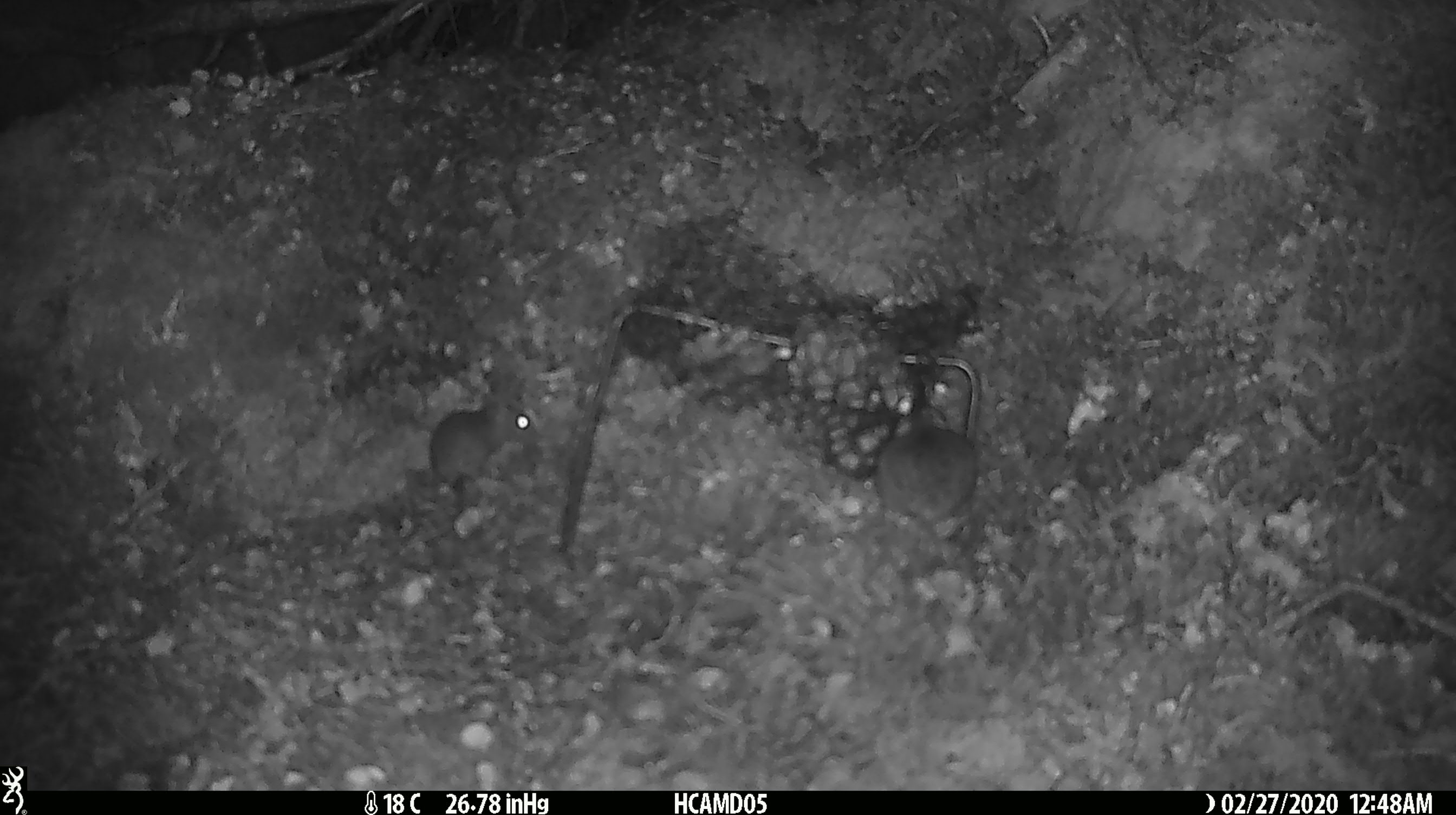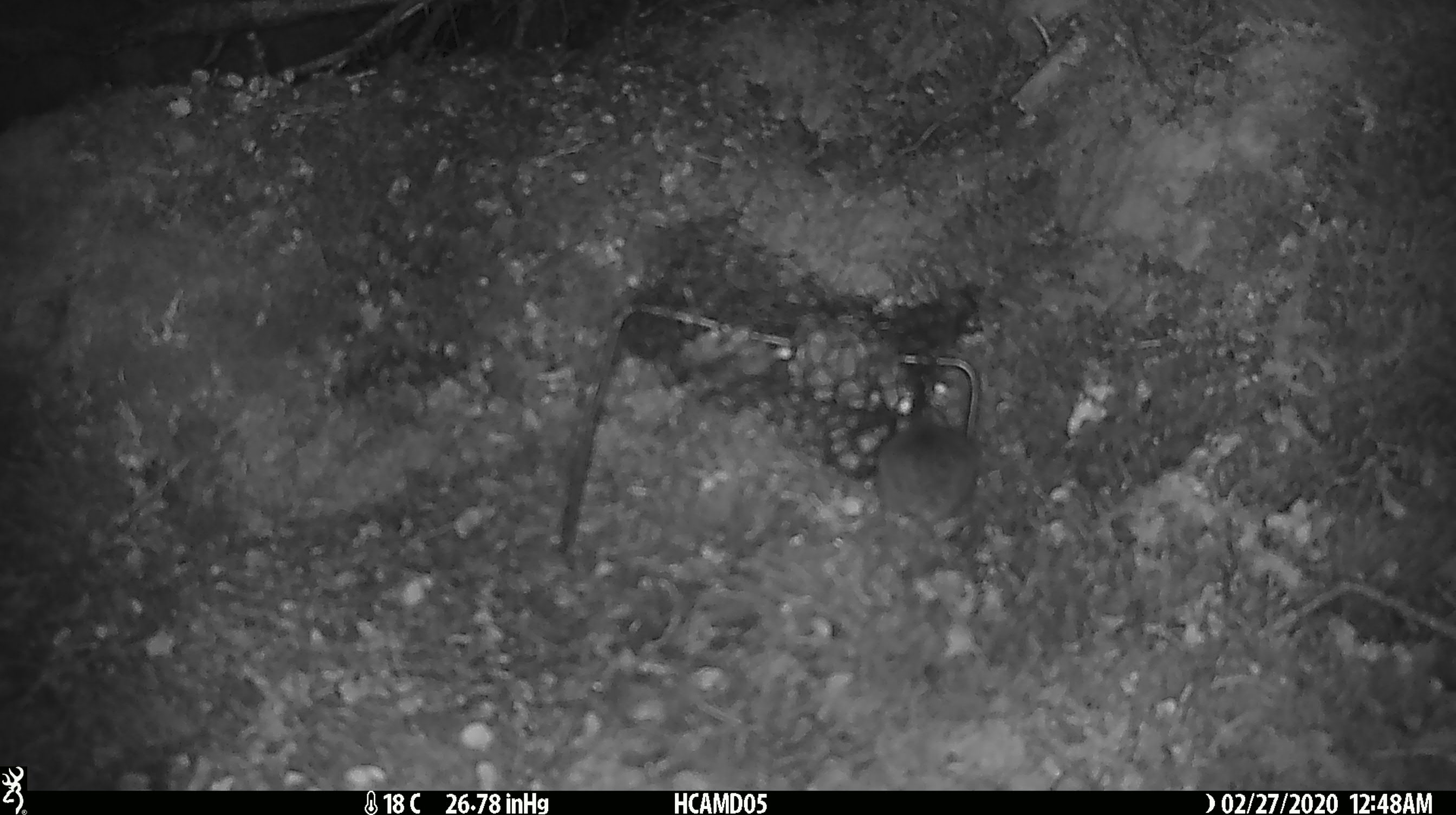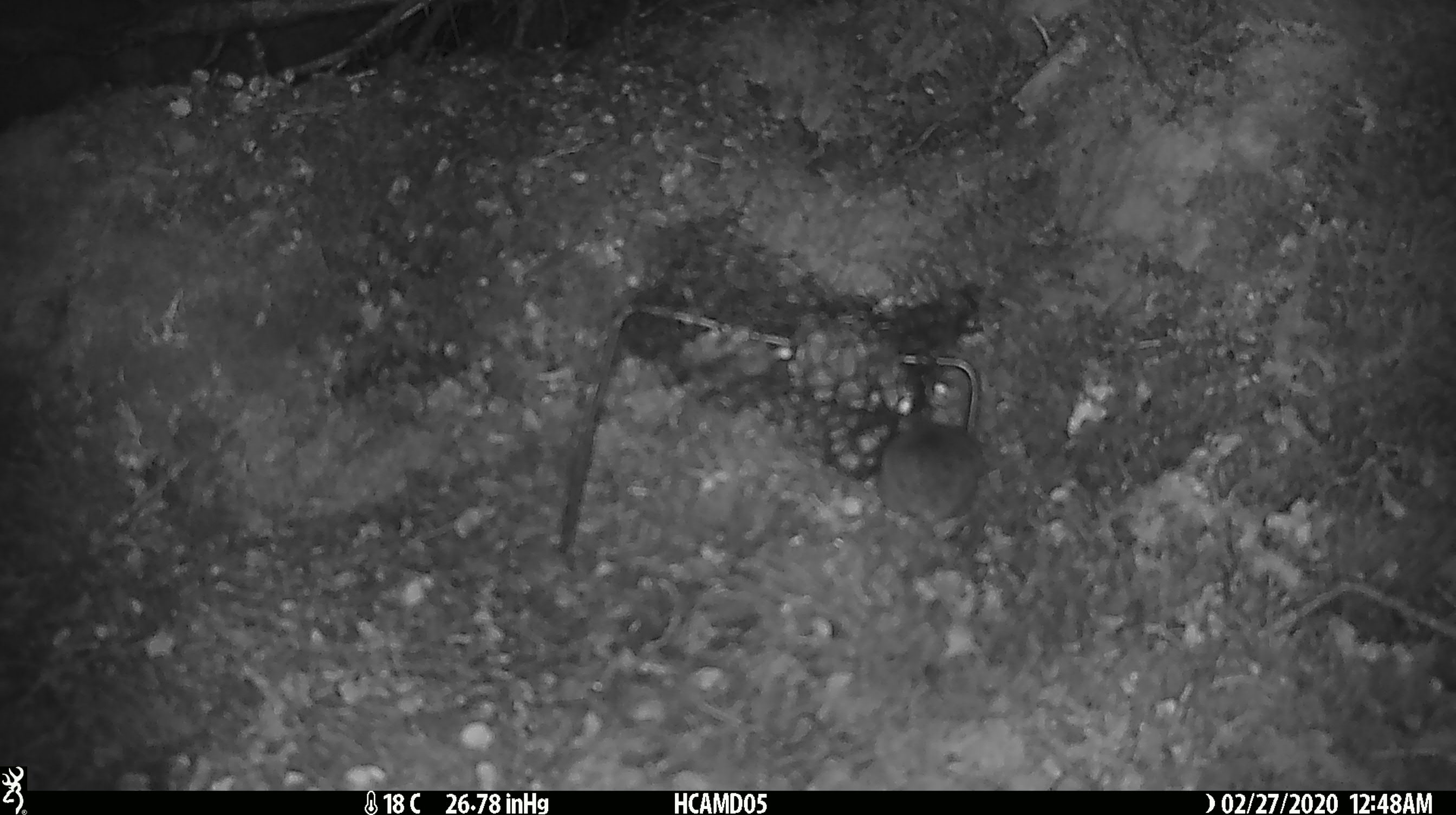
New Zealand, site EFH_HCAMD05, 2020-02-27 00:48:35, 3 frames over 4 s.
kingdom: Animalia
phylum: Chordata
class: Mammalia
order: Rodentia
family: Muridae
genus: Mus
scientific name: Mus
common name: mouse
Mouse (Mus).